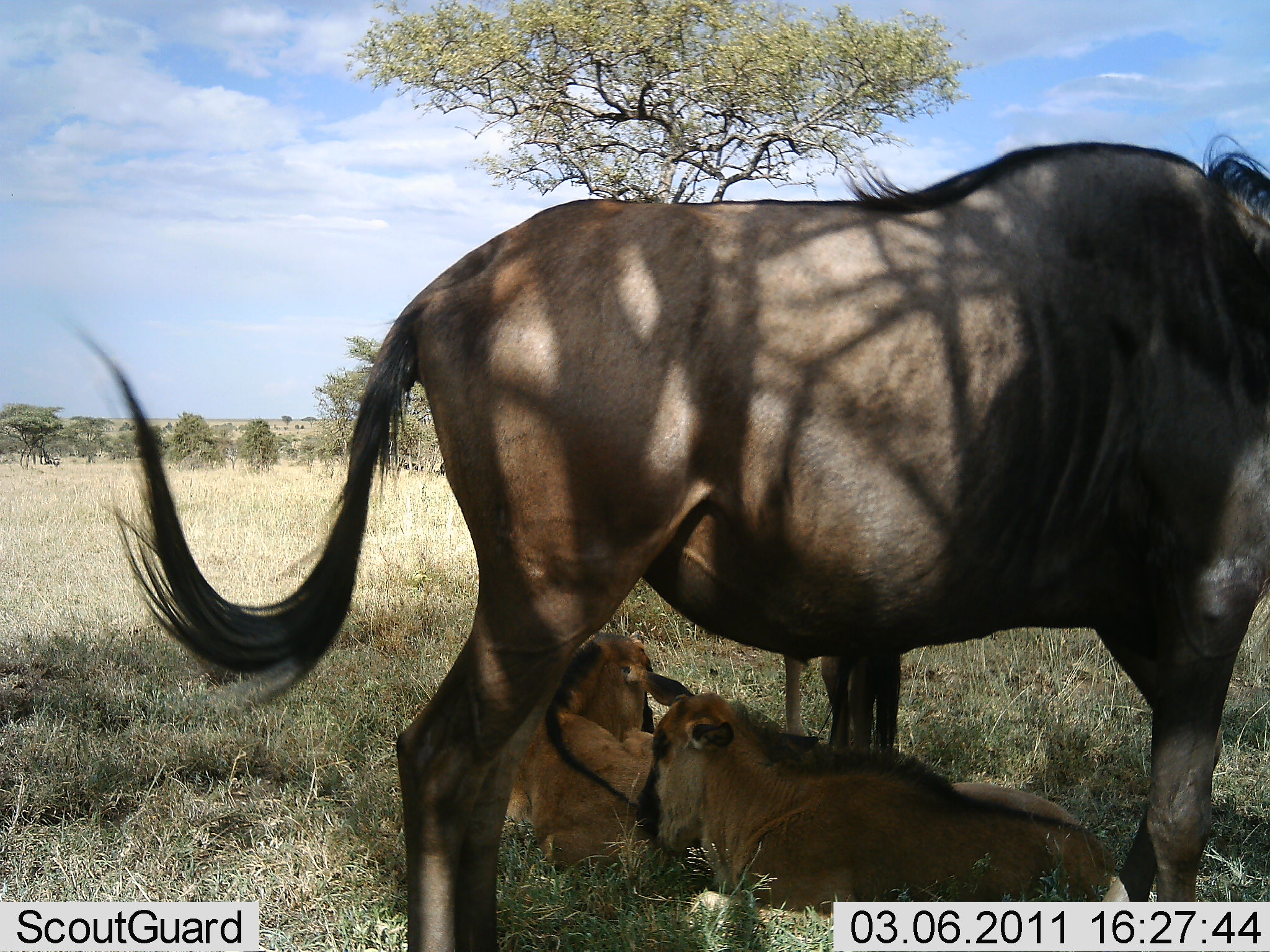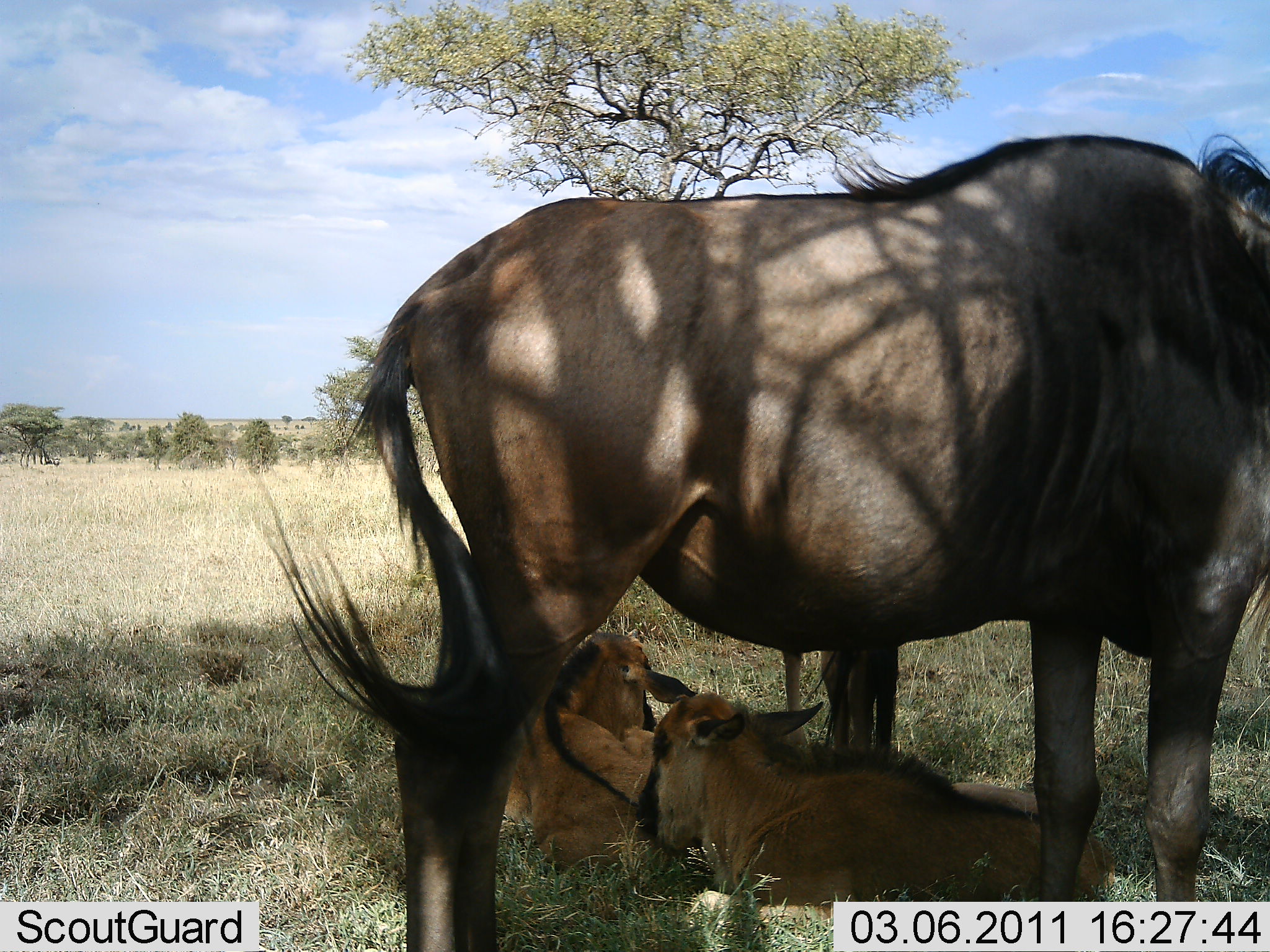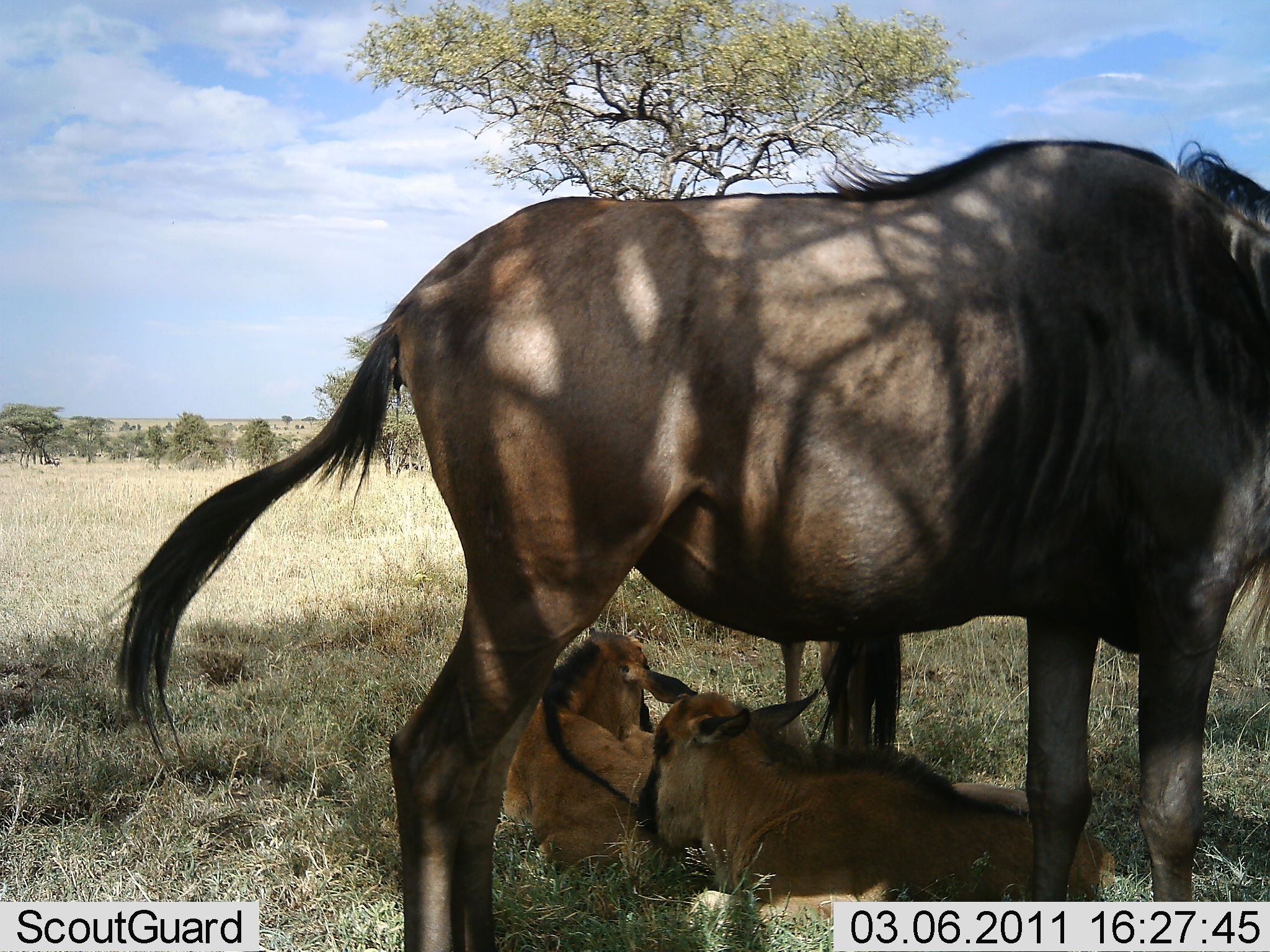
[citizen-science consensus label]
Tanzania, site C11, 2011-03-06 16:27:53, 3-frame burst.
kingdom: Animalia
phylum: Chordata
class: Mammalia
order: Artiodactyla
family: Bovidae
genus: Connochaetes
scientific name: Connochaetes taurinus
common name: blue wildebeest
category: wildebeest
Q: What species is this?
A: Wildebeest (blue wildebeest) (Connochaetes taurinus).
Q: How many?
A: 4.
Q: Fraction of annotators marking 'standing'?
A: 71%.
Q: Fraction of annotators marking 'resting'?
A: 100%.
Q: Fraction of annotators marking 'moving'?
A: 0%.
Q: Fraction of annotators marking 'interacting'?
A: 7%.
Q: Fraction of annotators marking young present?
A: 93%.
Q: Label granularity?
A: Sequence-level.